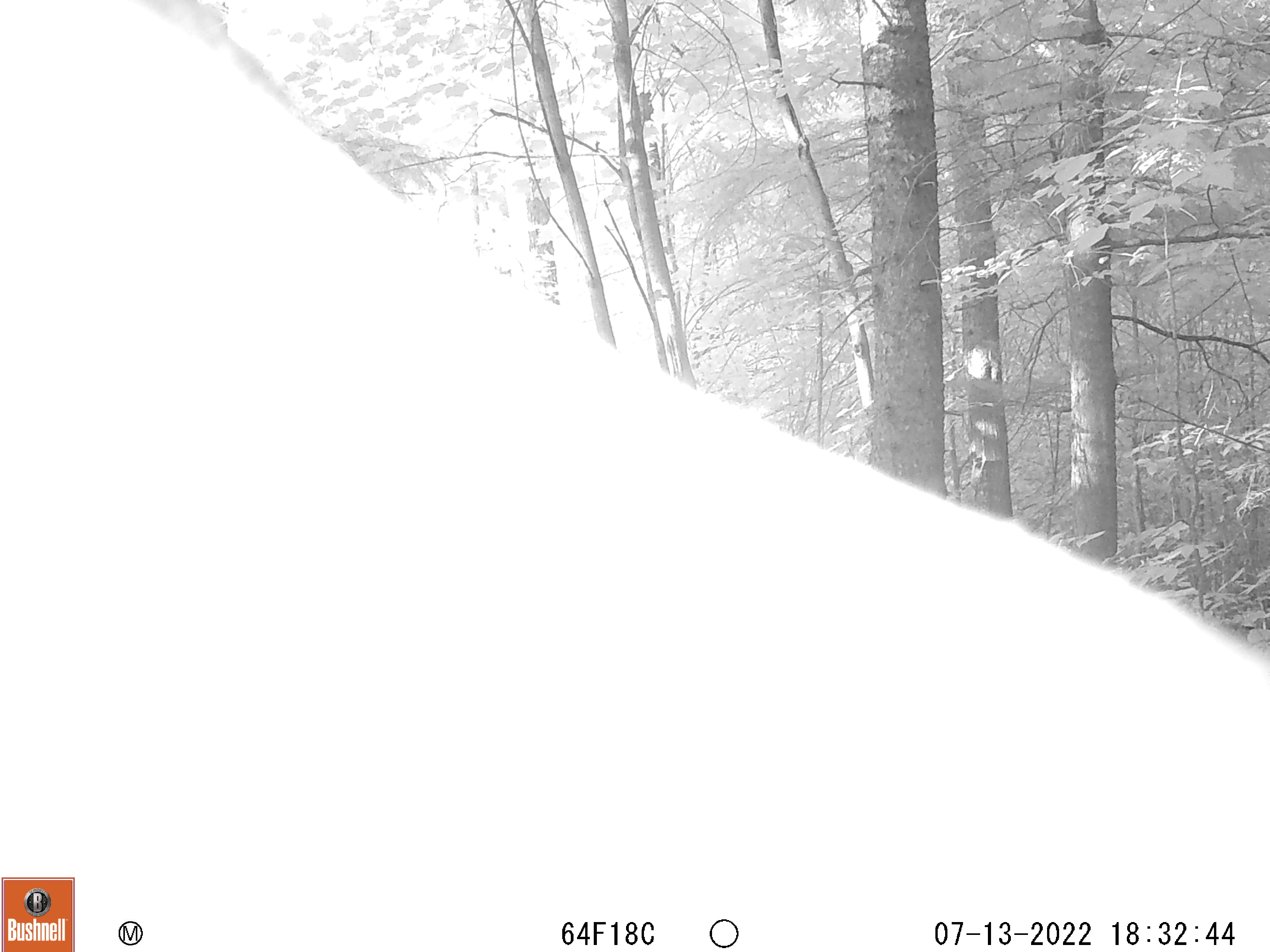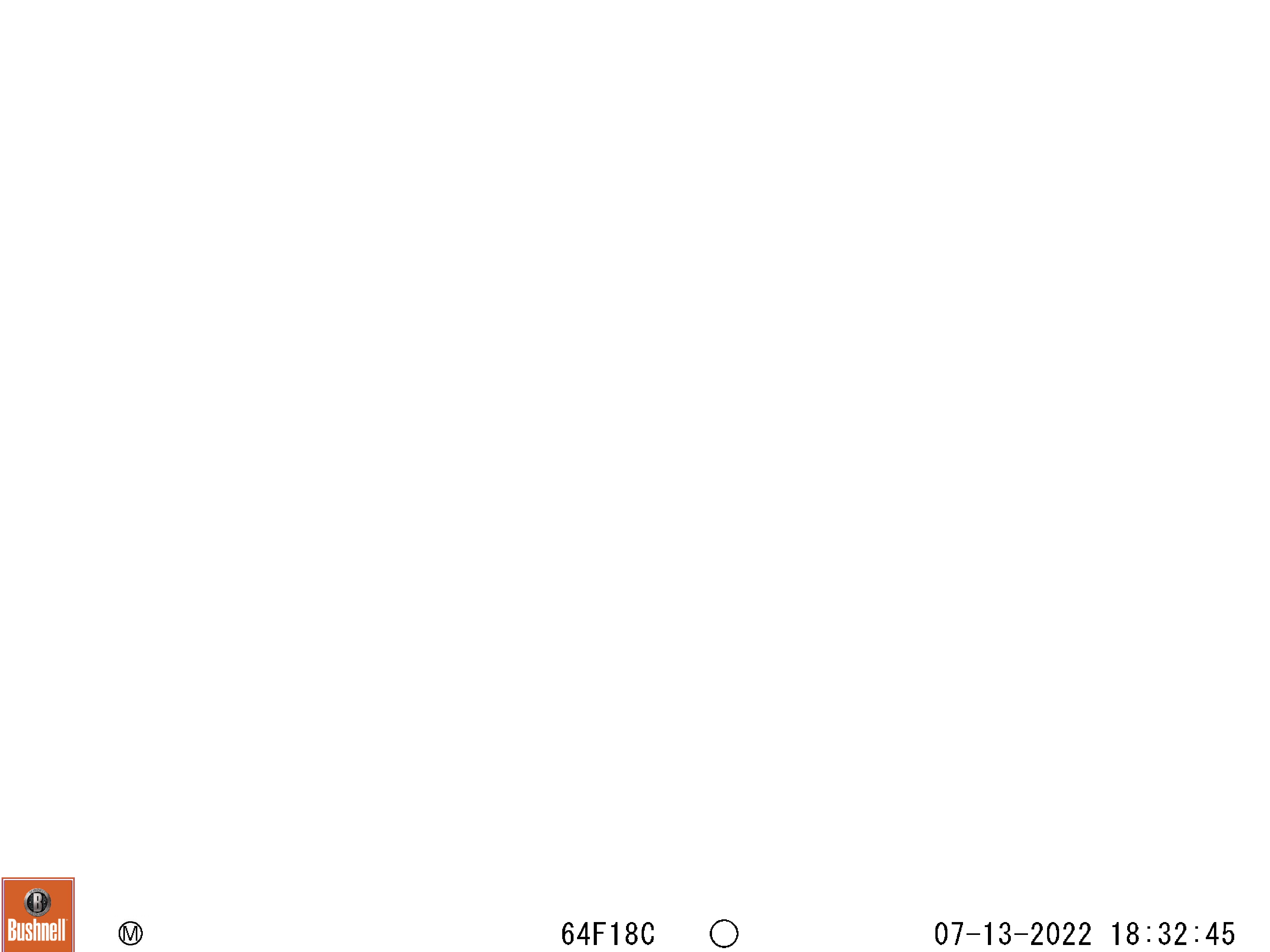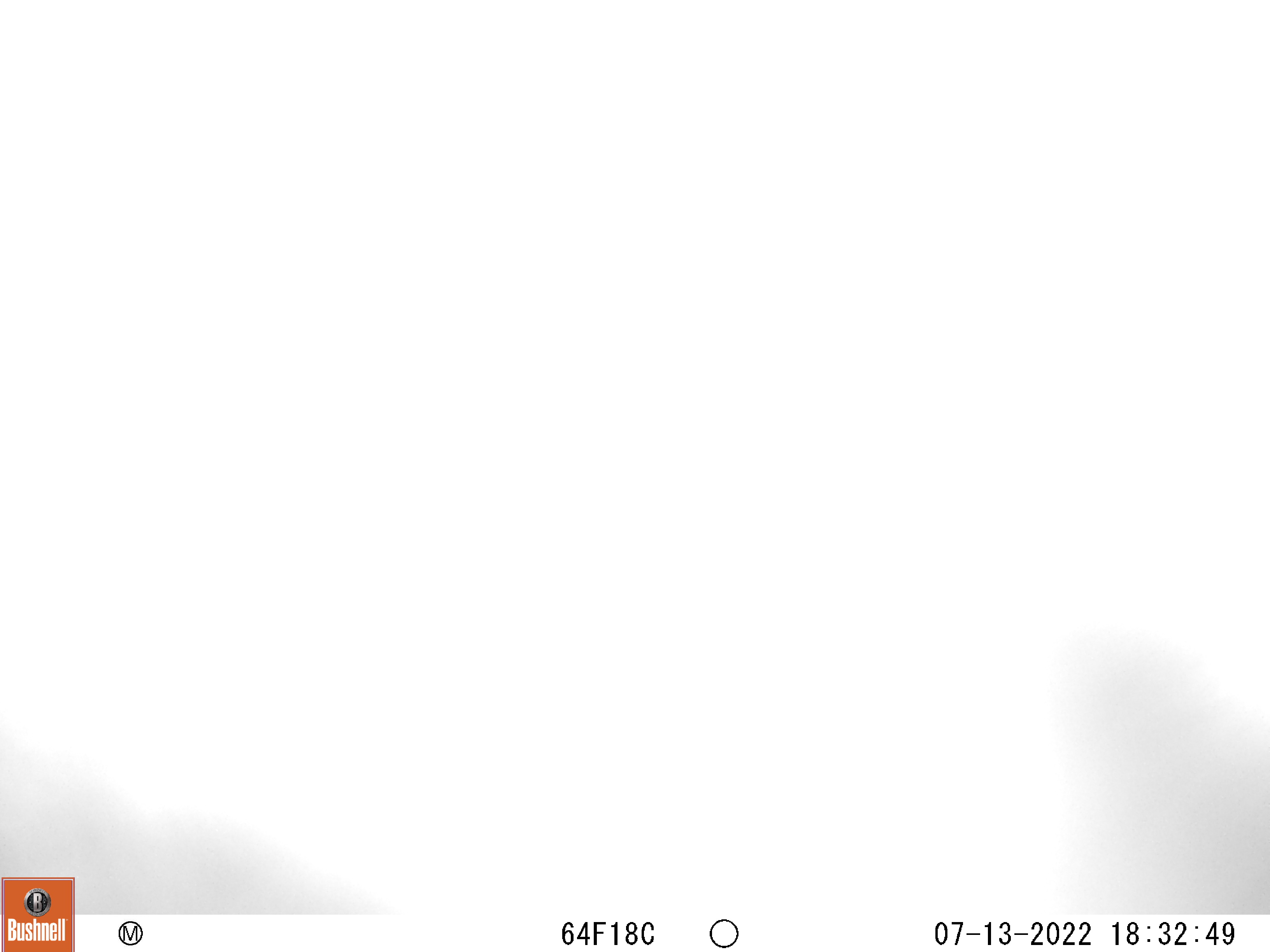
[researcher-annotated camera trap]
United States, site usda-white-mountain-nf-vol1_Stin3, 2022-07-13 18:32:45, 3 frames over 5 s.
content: unidentified animal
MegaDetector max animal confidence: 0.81